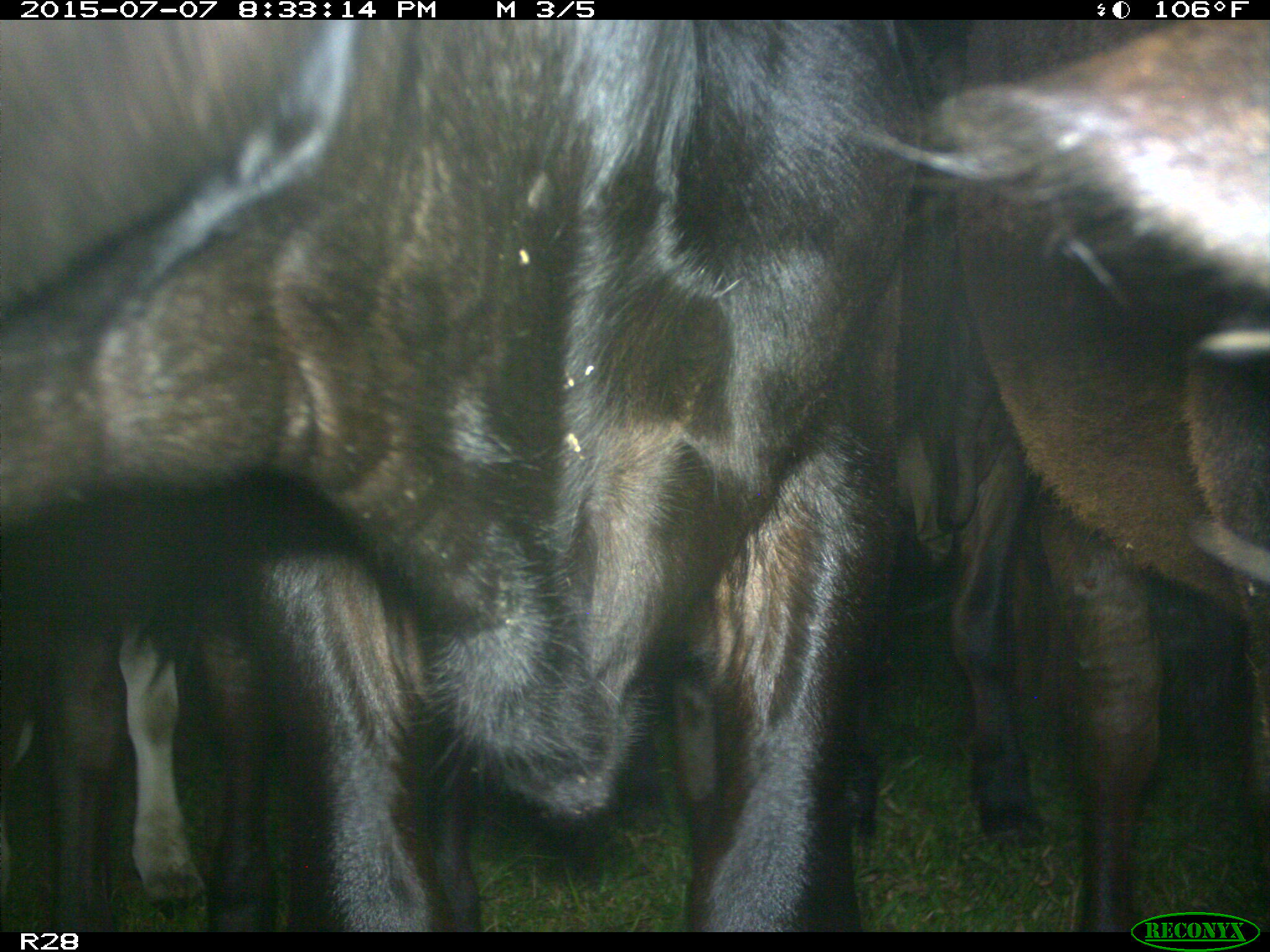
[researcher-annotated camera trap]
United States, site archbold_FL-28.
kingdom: Animalia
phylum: Chordata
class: Mammalia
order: Artiodactyla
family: Bovidae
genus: Bos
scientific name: Bos taurus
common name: domestic cow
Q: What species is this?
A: Bos taurus (domestic cow).